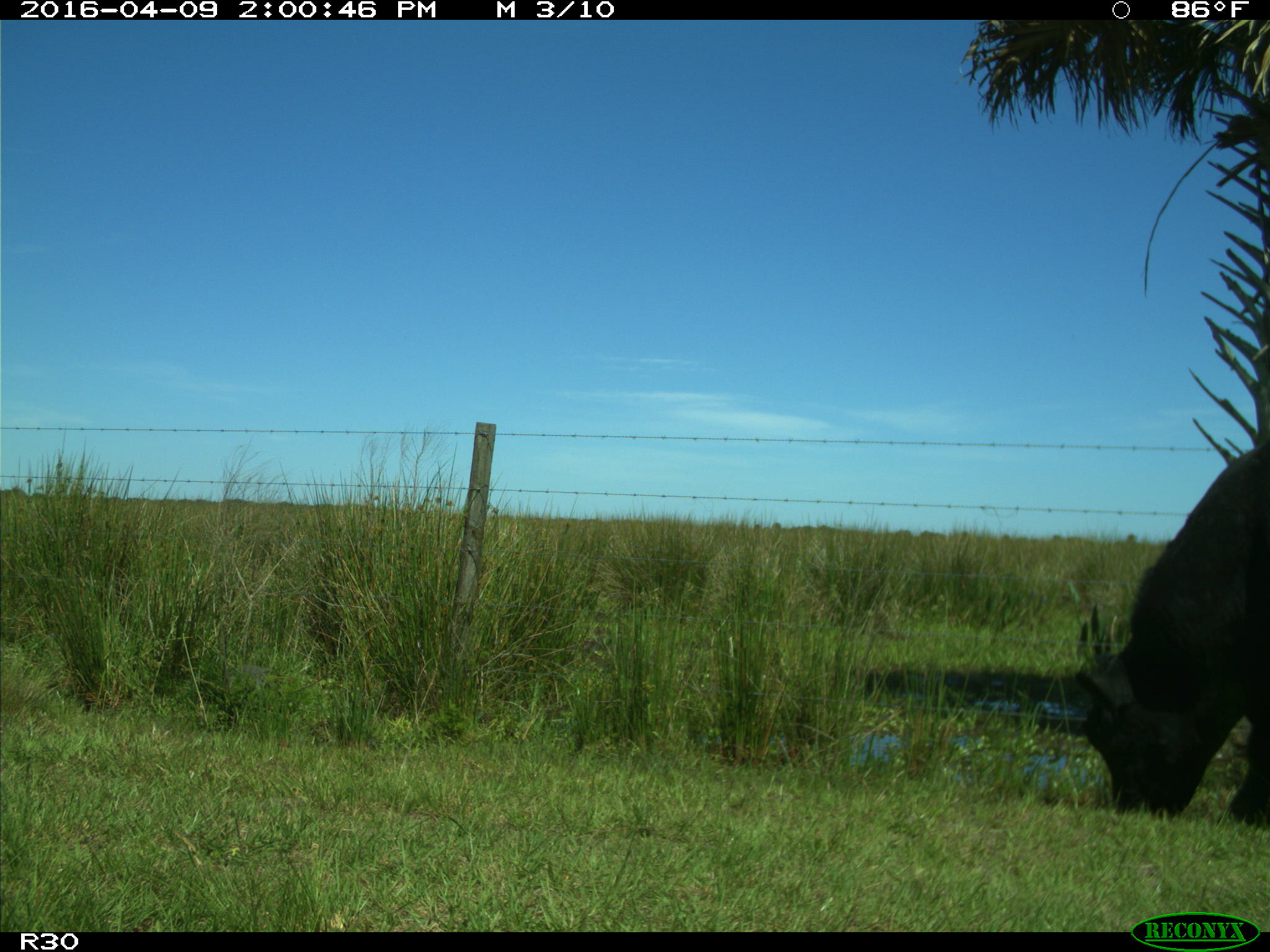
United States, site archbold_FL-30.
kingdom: Animalia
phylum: Chordata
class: Mammalia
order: Artiodactyla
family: Bovidae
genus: Bos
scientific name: Bos taurus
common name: domestic cow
Bos taurus (domestic cow).